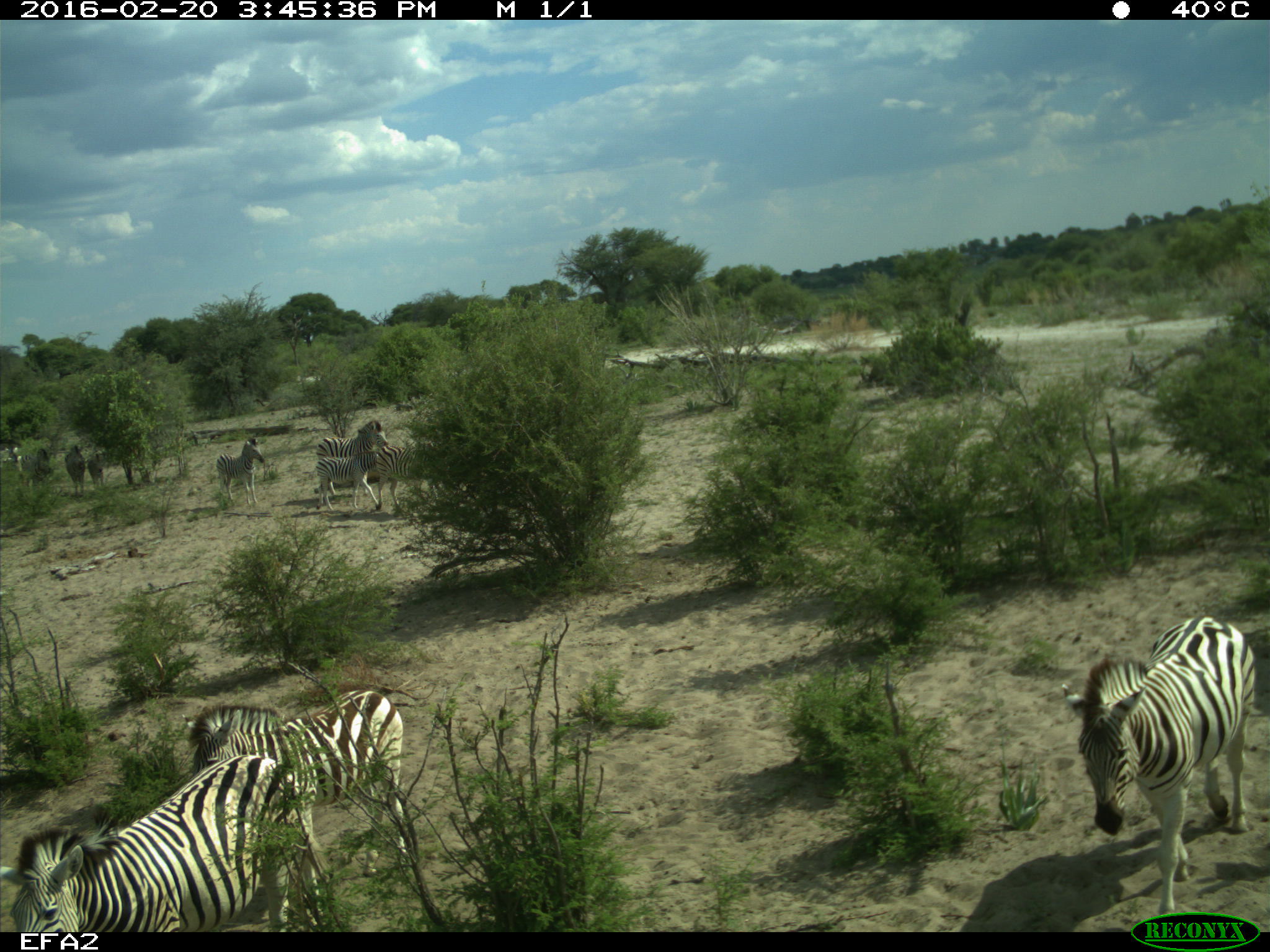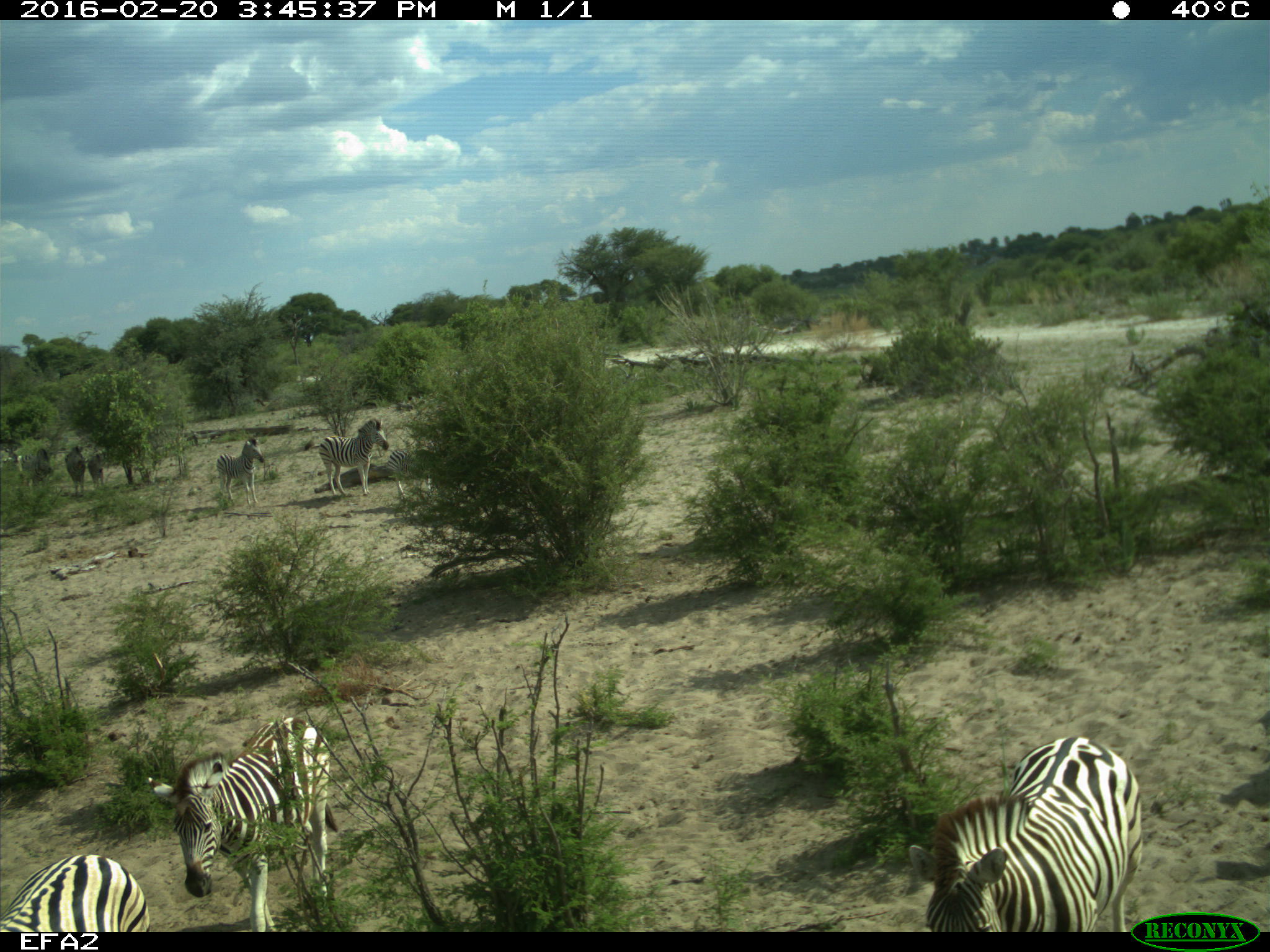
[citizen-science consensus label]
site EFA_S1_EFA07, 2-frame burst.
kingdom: Animalia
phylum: Chordata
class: Mammalia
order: Perissodactyla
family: Equidae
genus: Equus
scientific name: Equus quagga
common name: plains zebra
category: zebraplains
Zebraplains (plains zebra) (Equus quagga), count 10. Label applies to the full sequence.